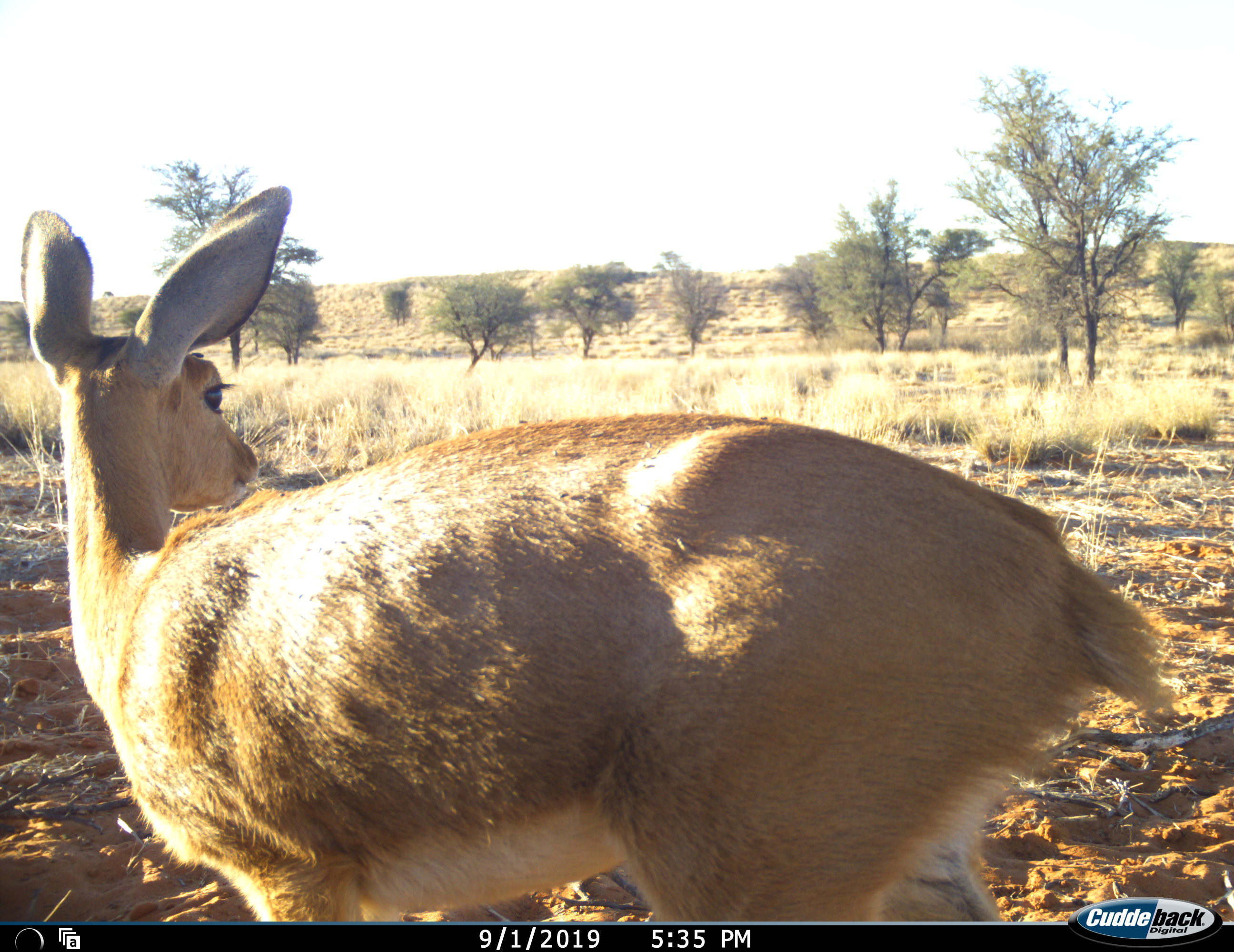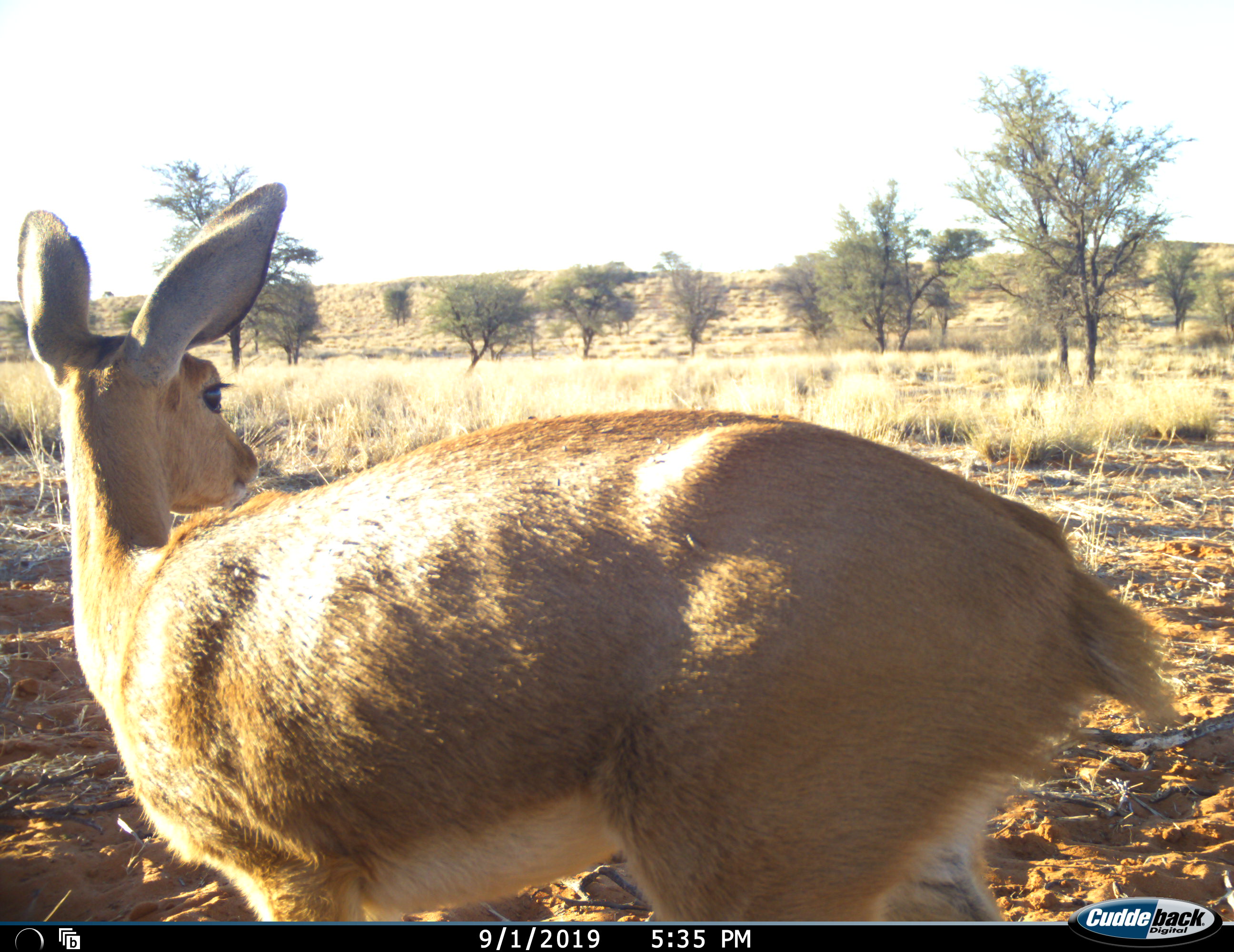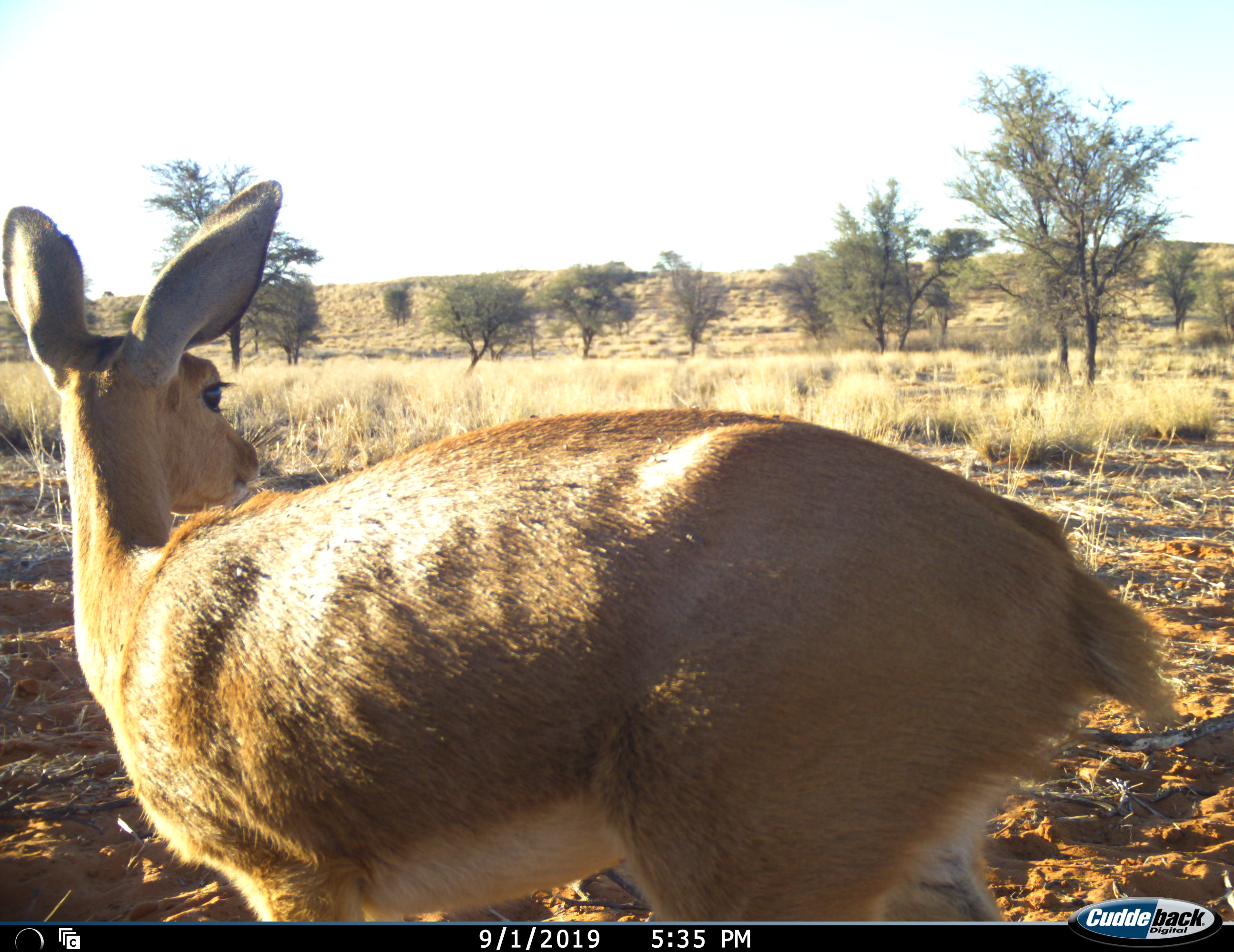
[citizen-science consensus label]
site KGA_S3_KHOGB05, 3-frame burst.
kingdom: Animalia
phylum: Chordata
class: Mammalia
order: Artiodactyla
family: Bovidae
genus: Raphicerus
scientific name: Raphicerus campestris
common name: steenbok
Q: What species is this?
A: Steenbok (Raphicerus campestris).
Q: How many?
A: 1.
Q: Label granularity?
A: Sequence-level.